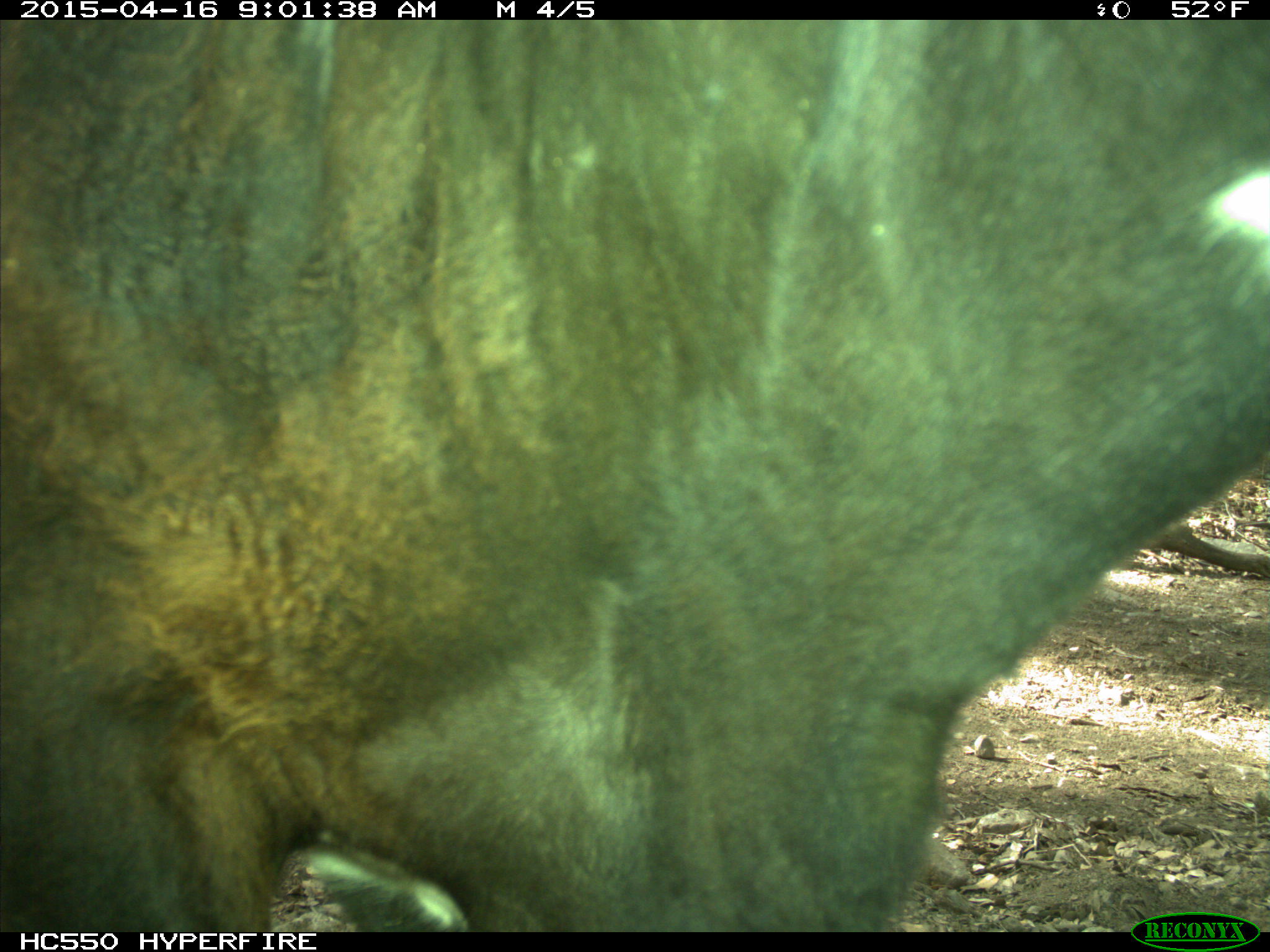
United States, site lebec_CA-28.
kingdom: Animalia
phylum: Chordata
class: Mammalia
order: Artiodactyla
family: Bovidae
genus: Bos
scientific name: Bos taurus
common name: domestic cow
Bos taurus (domestic cow).